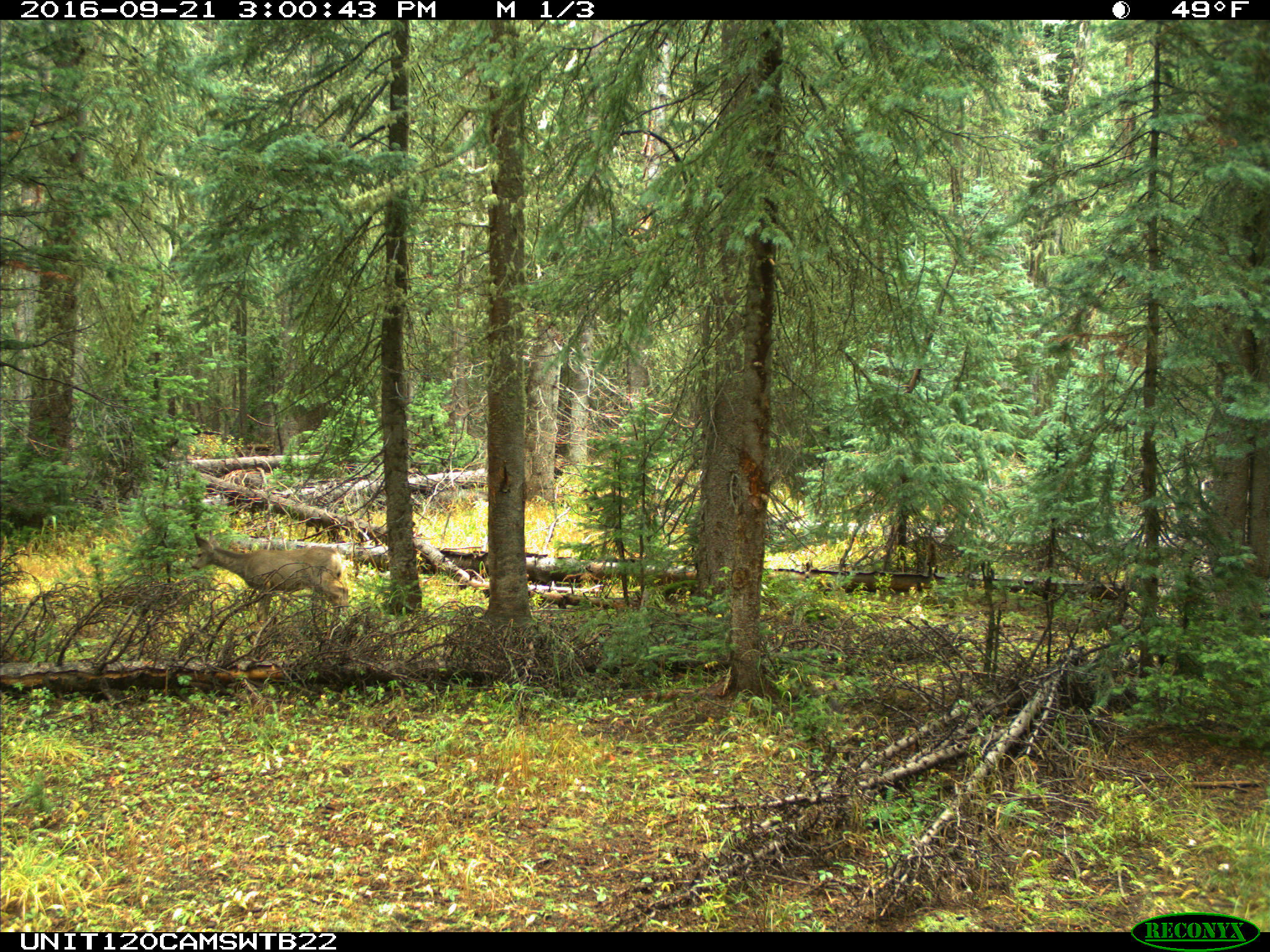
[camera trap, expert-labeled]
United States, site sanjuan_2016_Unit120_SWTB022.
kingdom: Animalia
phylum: Chordata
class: Mammalia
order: Artiodactyla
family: Cervidae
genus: Odocoileus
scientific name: Odocoileus hemionus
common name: mule deer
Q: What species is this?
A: Odocoileus hemionus (mule deer).